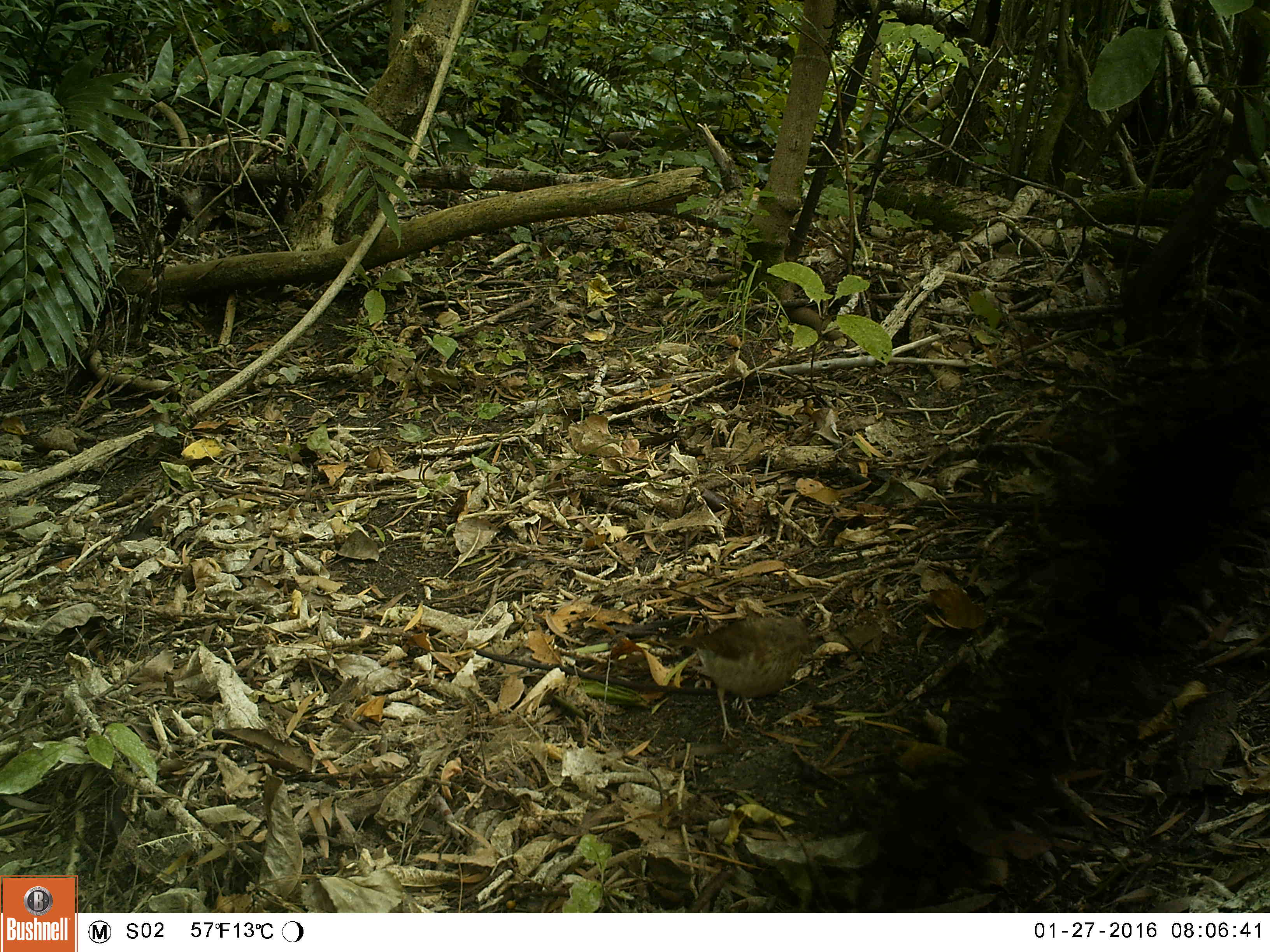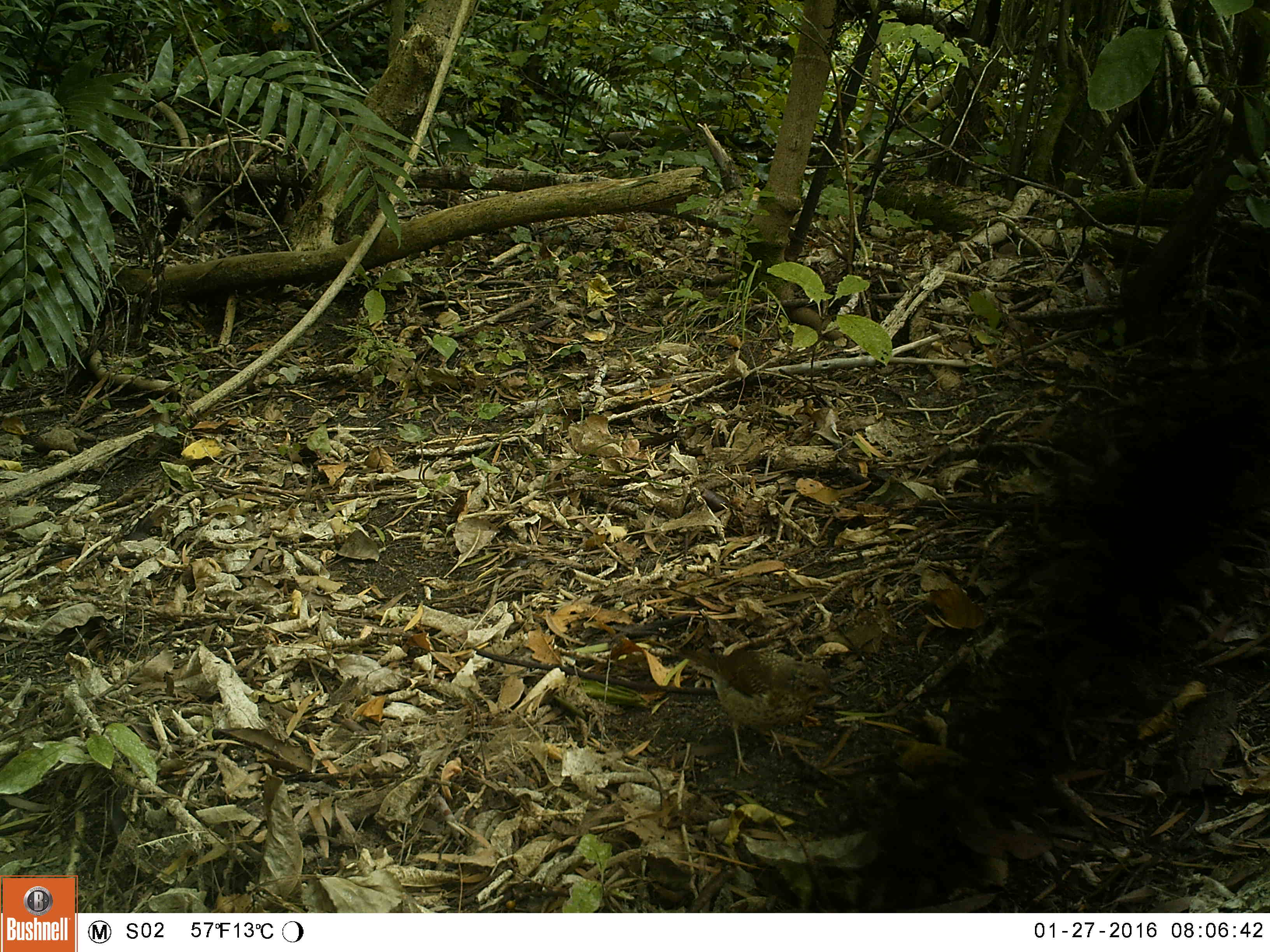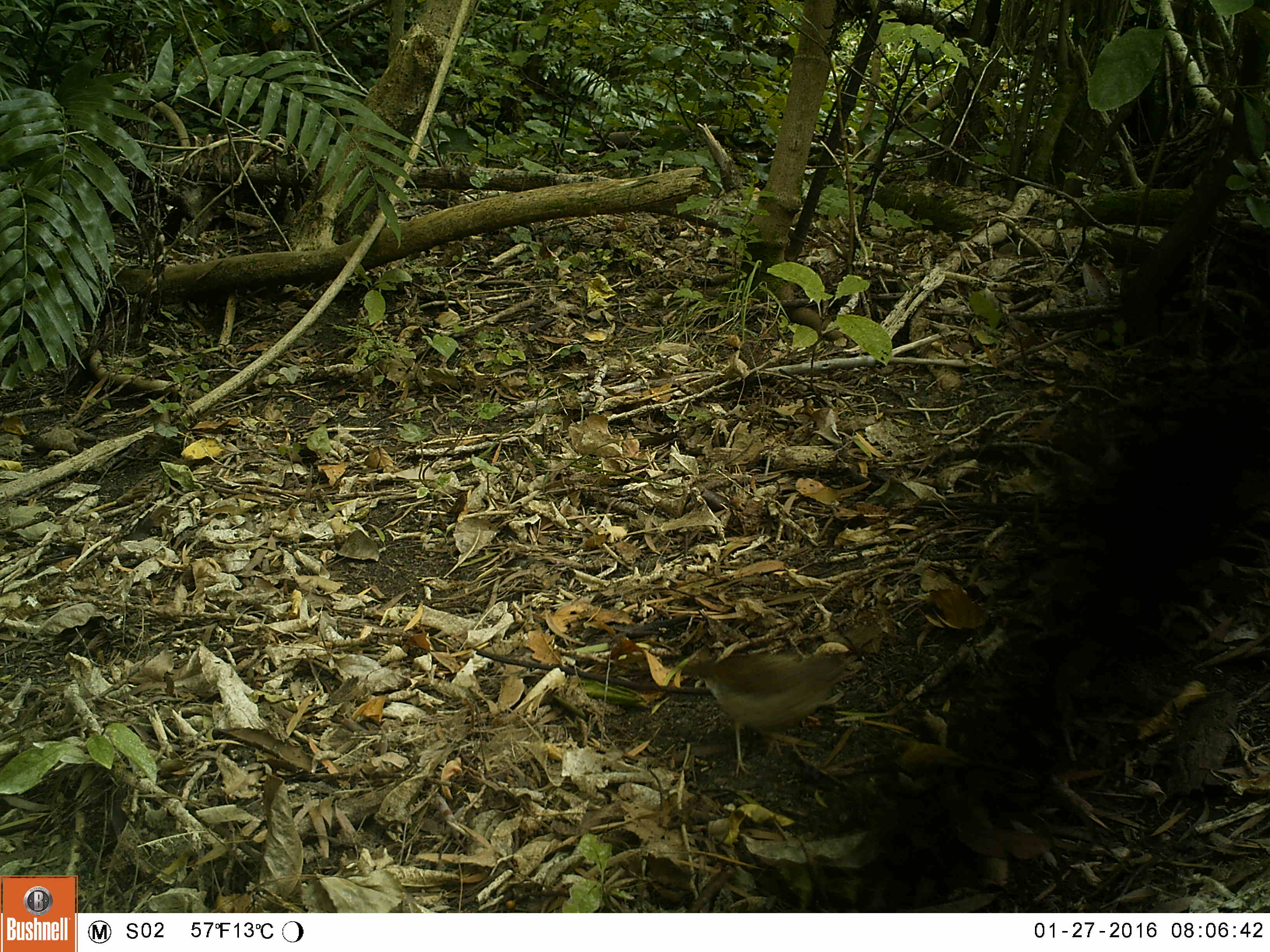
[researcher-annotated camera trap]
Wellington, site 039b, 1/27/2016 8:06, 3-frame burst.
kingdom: Animalia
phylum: Chordata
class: Aves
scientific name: Aves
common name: bird